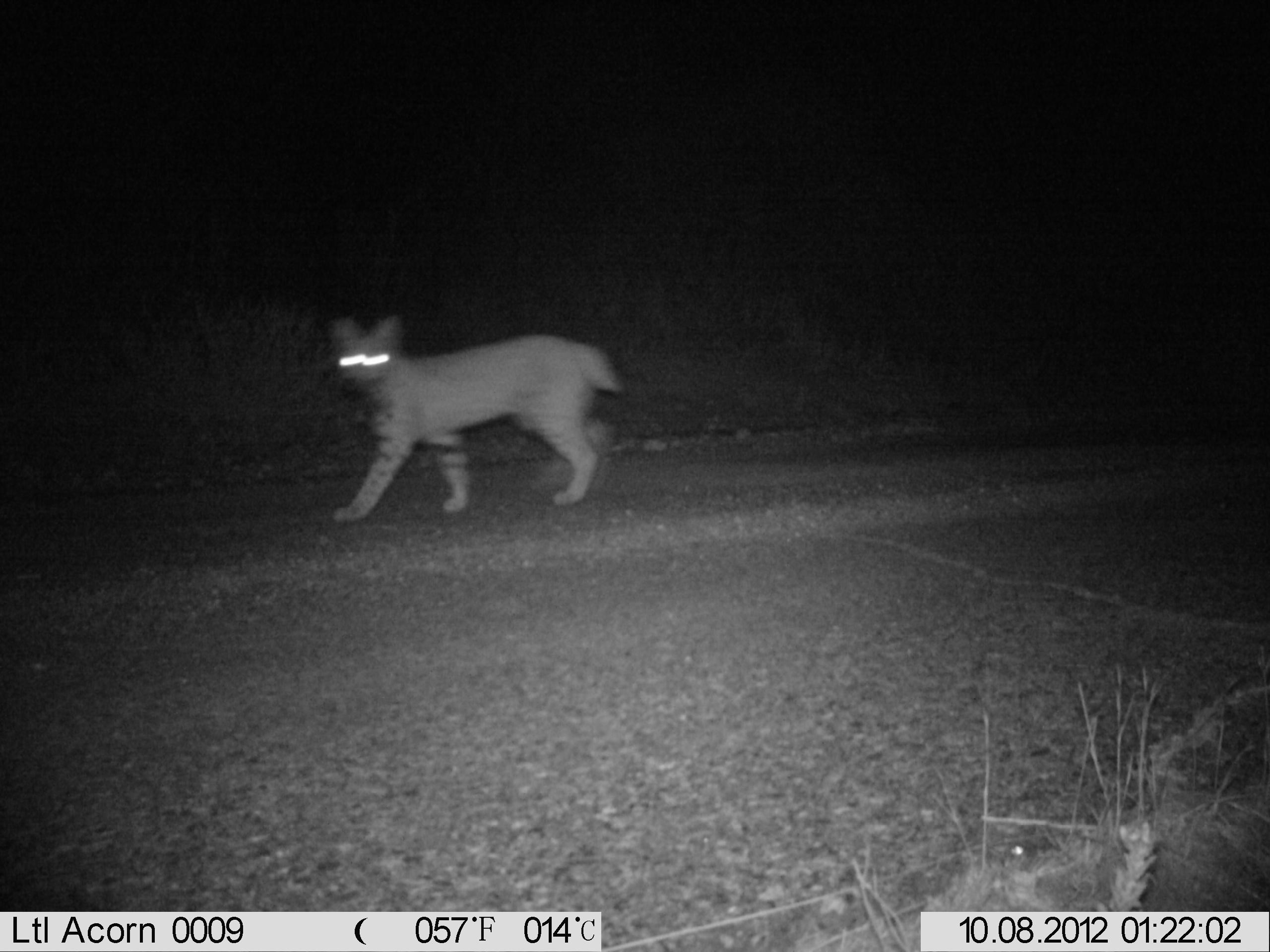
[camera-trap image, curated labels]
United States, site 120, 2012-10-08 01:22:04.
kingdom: Animalia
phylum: Chordata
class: Mammalia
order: Carnivora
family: Felidae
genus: Lynx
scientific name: Lynx rufus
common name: bobcat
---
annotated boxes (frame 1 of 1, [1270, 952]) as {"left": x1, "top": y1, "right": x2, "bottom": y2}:
bobcat: {"left": 319, "top": 303, "right": 632, "bottom": 533}